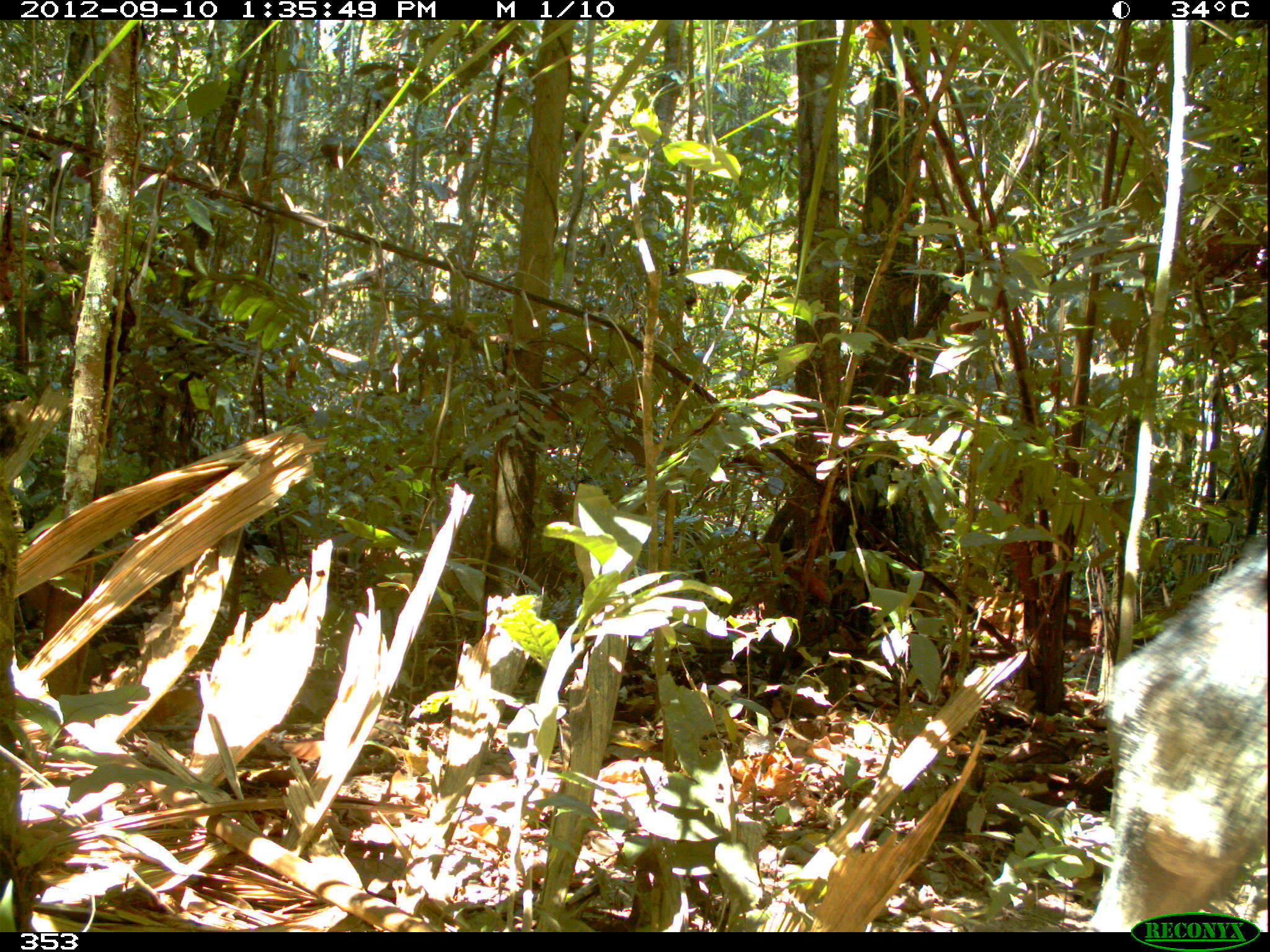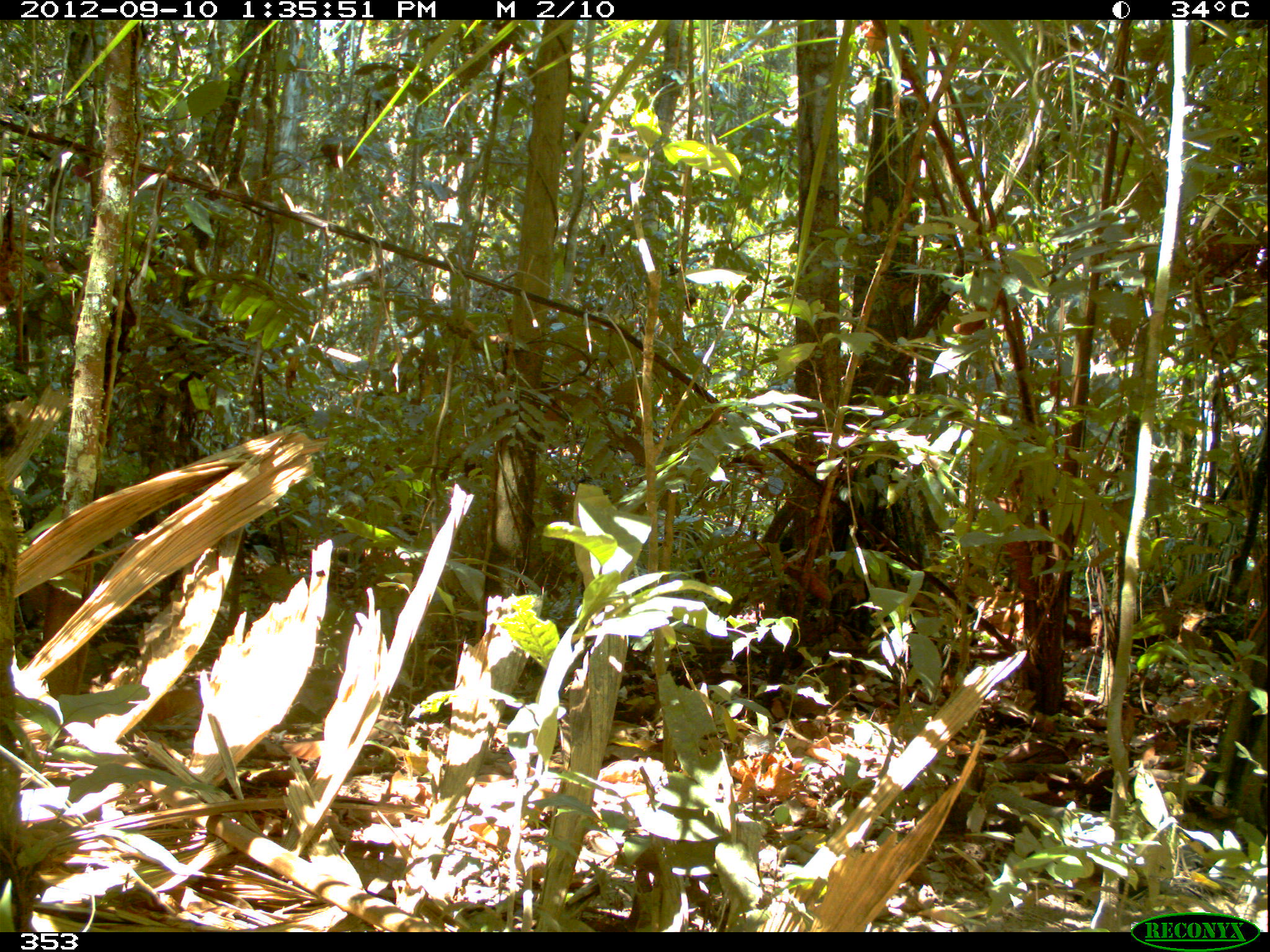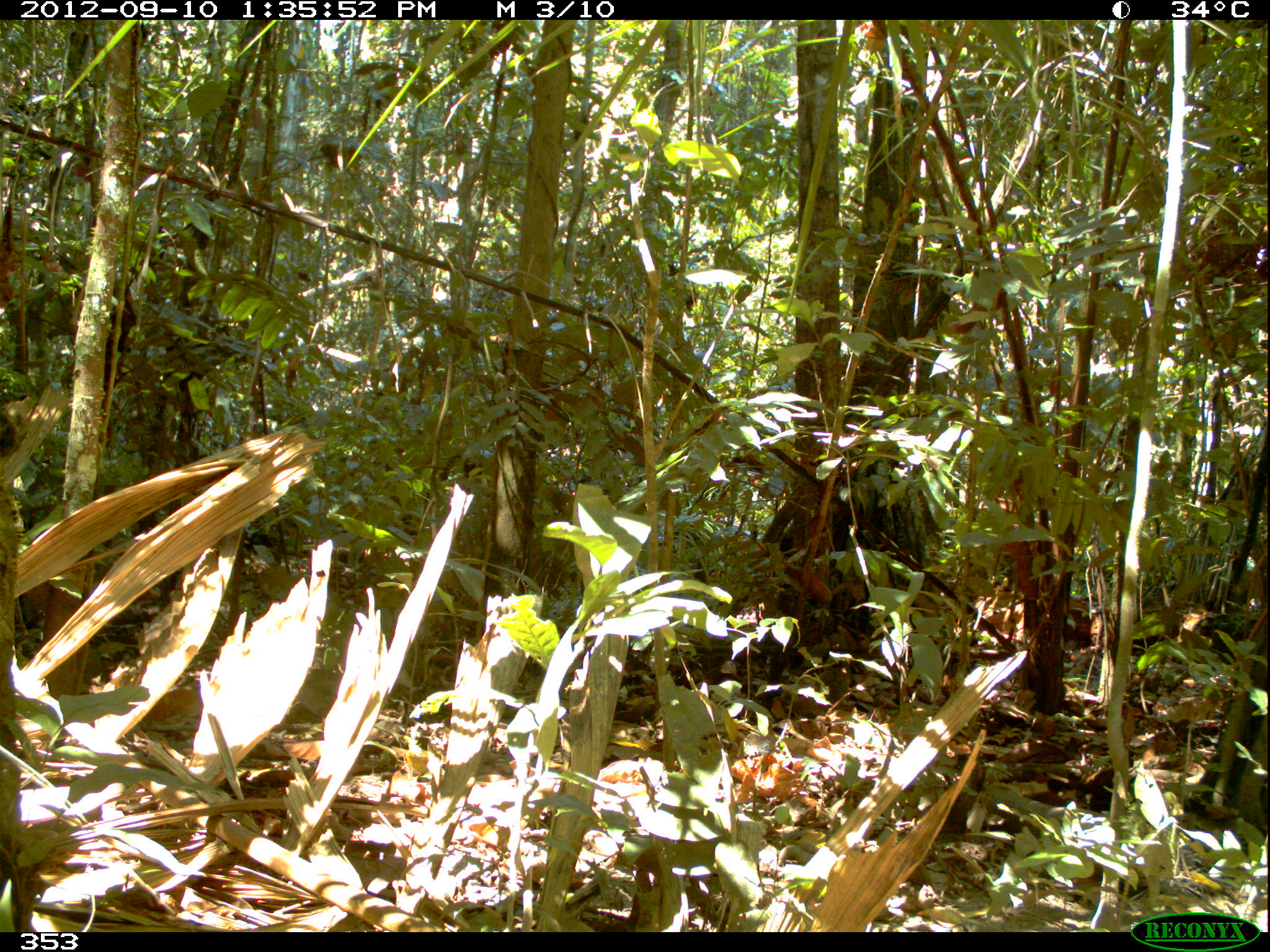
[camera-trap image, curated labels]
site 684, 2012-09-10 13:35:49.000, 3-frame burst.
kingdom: Animalia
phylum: Chordata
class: Mammalia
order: Artiodactyla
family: Tayassuidae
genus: Tayassu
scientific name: Tayassu pecari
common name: white-lipped peccary